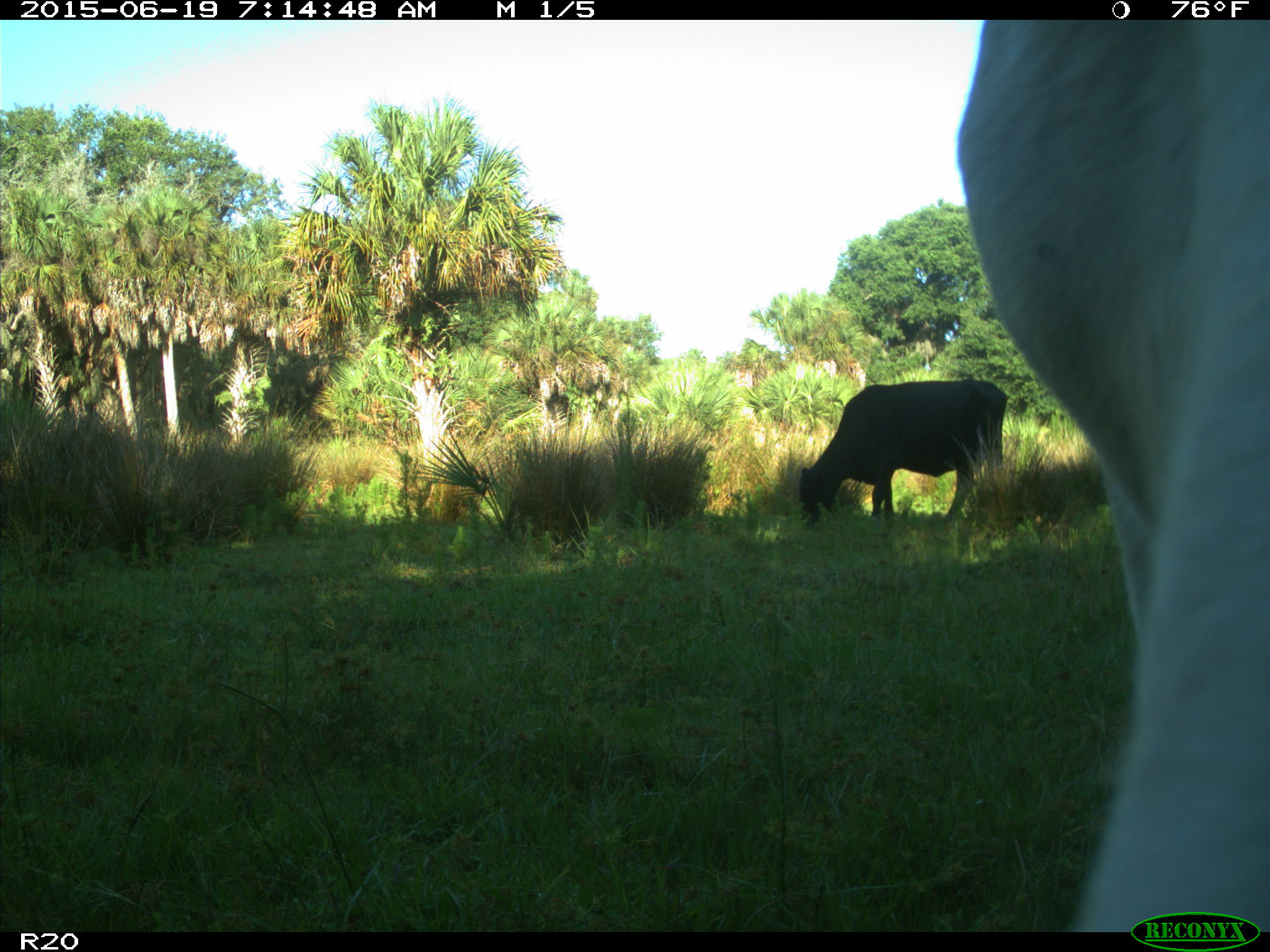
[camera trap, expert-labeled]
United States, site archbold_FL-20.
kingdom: Animalia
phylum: Chordata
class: Mammalia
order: Artiodactyla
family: Bovidae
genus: Bos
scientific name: Bos taurus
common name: domestic cow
Bos taurus (domestic cow).